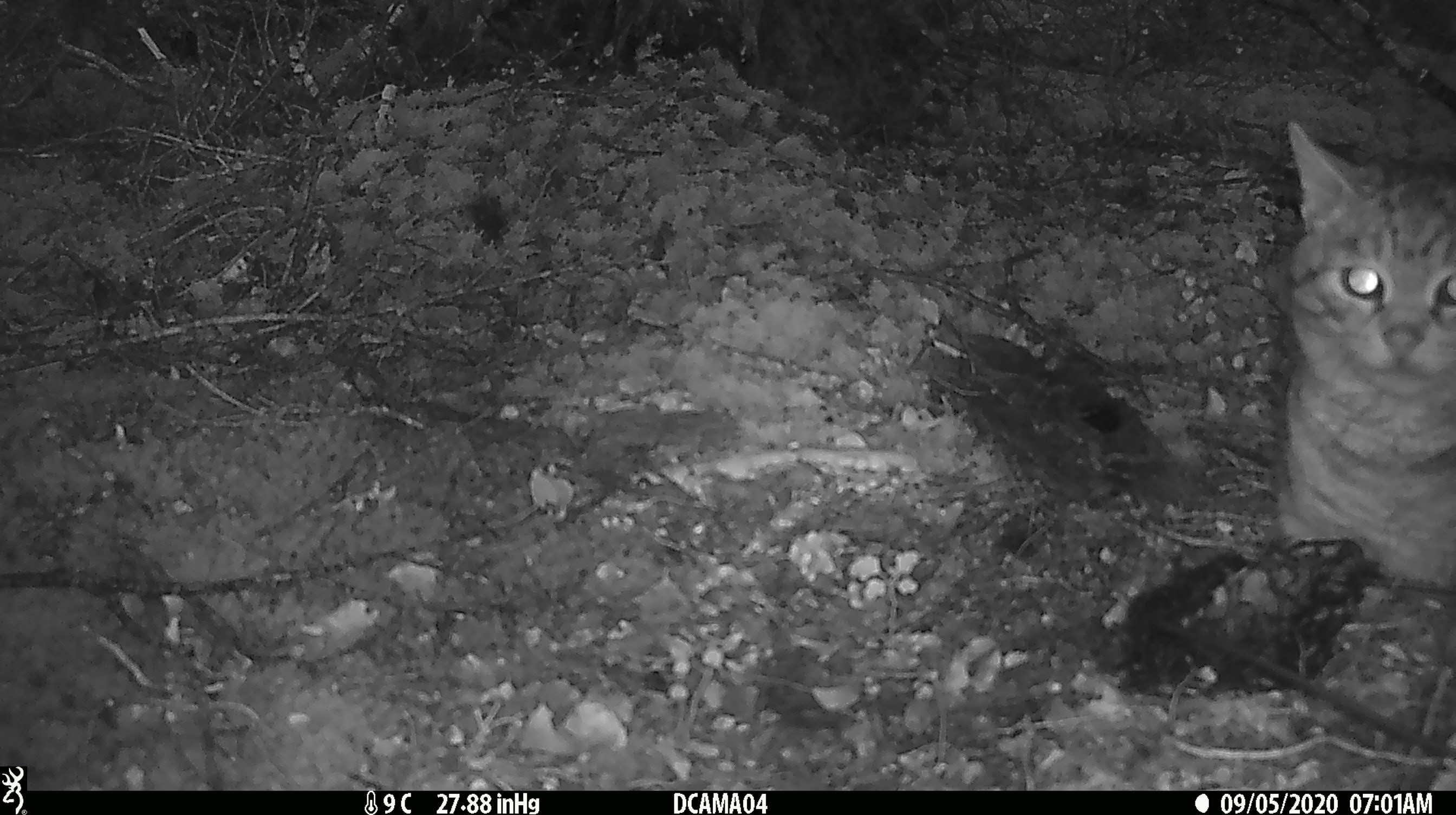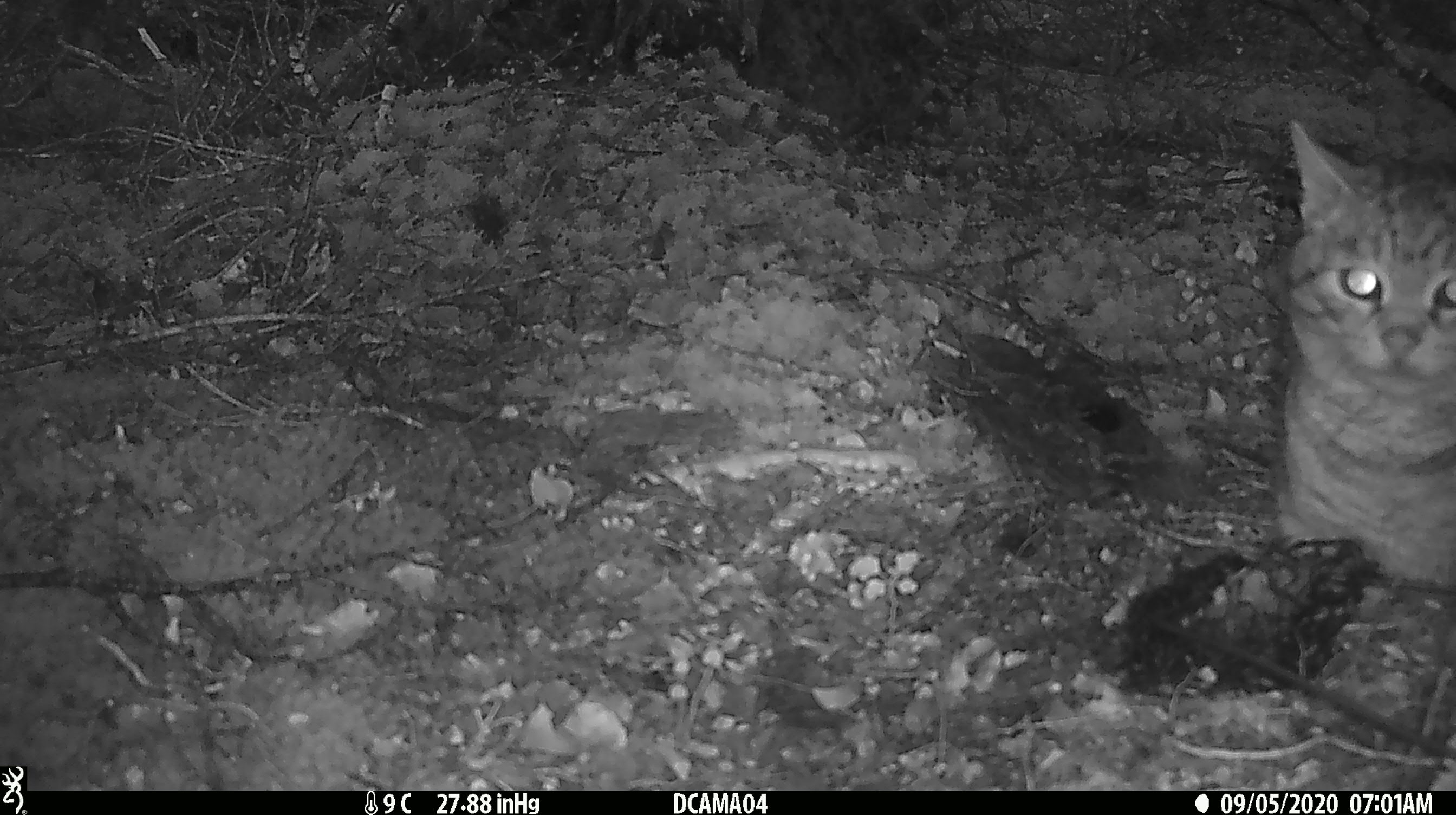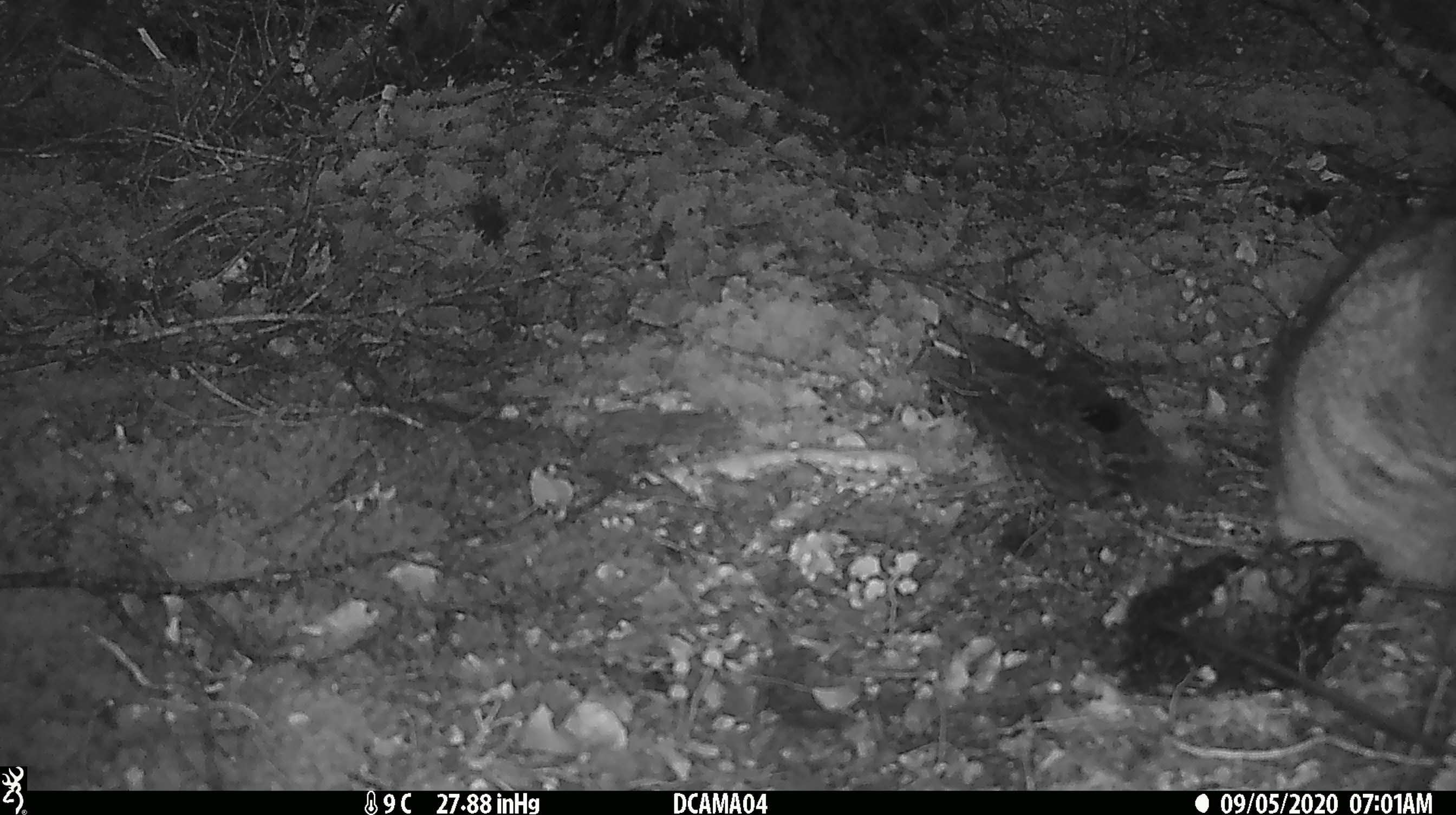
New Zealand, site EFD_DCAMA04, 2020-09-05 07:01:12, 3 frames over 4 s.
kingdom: Animalia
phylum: Chordata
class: Mammalia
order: Carnivora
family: Felidae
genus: Felis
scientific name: Felis catus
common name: domestic cat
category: cat